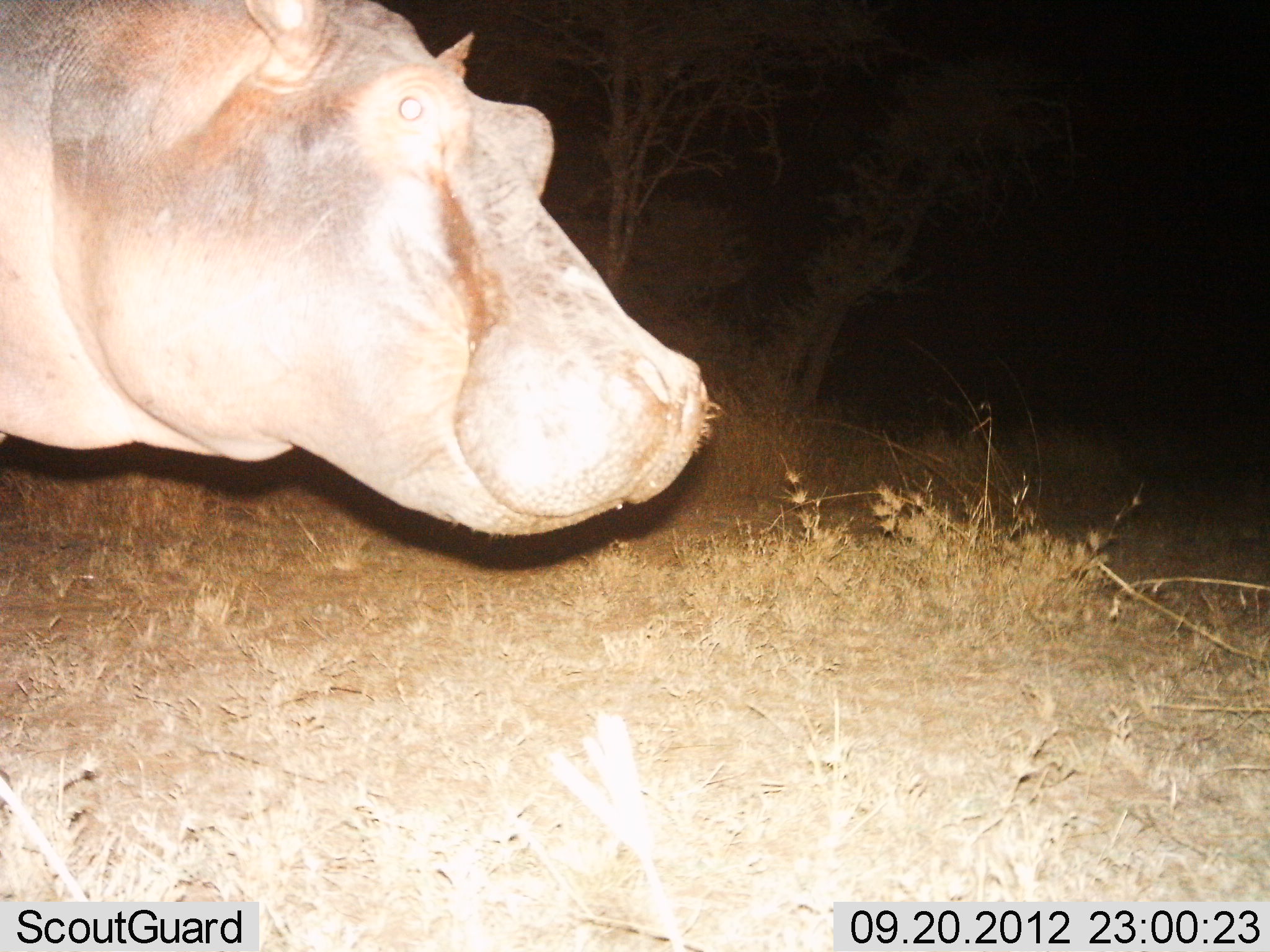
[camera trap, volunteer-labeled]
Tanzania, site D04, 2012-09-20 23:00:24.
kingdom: Animalia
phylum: Chordata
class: Mammalia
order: Artiodactyla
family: Hippopotamidae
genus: Hippopotamus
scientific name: Hippopotamus amphibius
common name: hippopotamus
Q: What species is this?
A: Hippopotamus (Hippopotamus amphibius).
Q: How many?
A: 1.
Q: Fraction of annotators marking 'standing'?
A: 90%.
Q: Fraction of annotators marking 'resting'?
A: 0%.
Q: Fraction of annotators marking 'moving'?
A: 10%.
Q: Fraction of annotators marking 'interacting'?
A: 0%.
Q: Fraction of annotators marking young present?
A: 0%.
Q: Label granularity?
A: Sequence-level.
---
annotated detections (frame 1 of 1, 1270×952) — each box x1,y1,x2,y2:
animal: 0,0,722,543